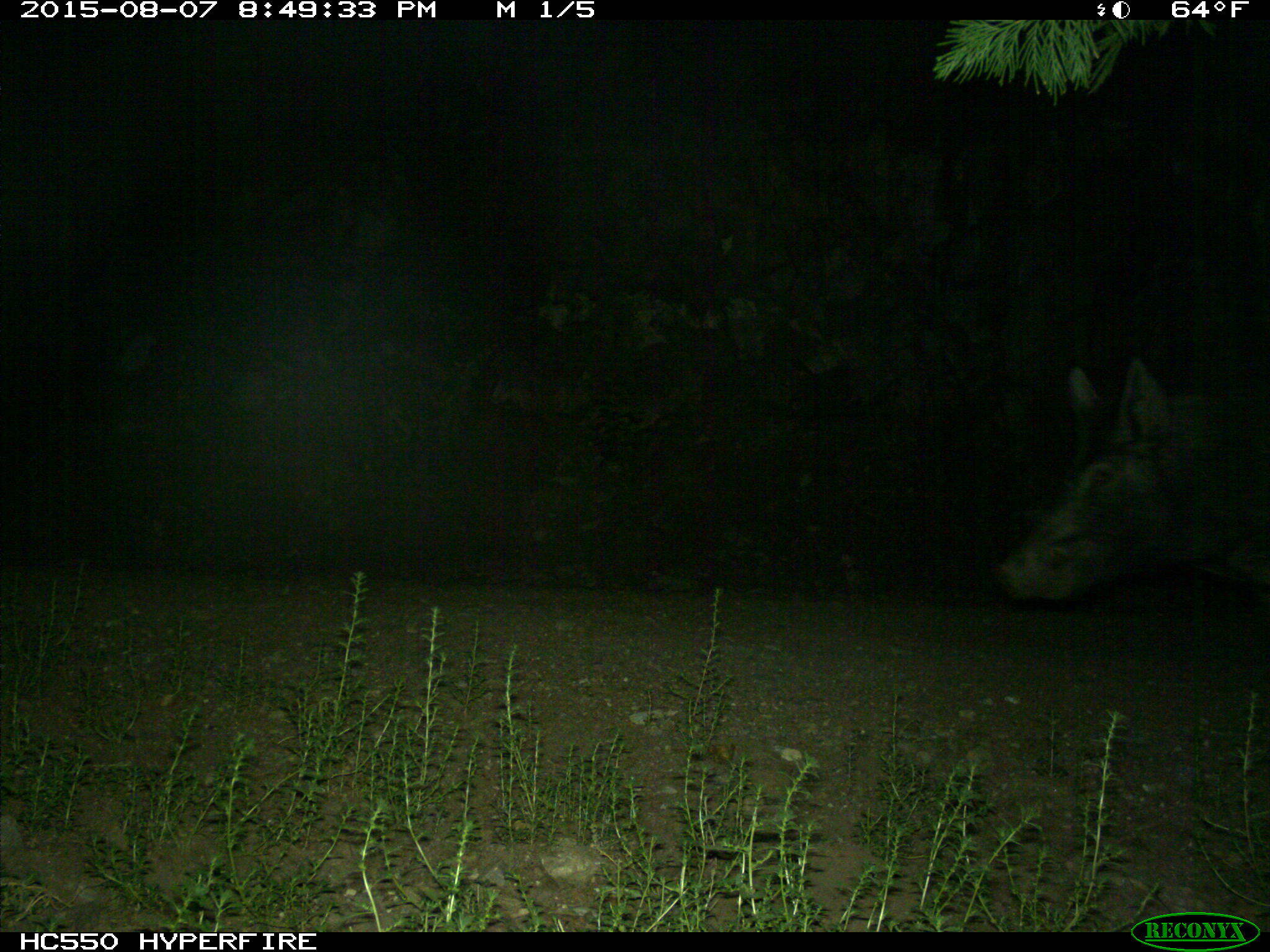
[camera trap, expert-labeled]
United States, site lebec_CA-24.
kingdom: Animalia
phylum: Chordata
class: Mammalia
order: Artiodactyla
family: Suidae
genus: Sus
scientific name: Sus scrofa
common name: wild boar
Sus scrofa (wild boar).